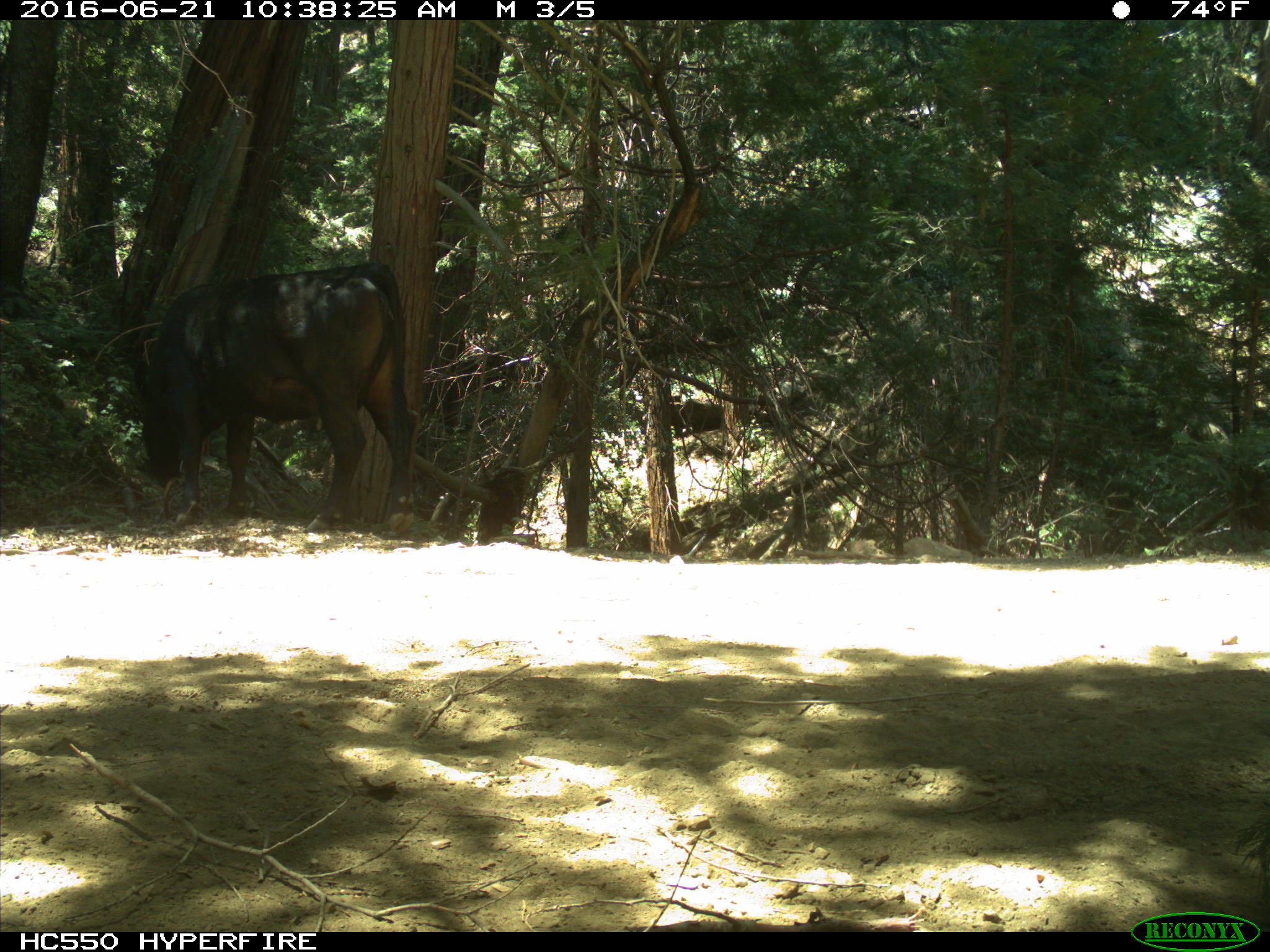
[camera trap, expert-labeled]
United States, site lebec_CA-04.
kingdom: Animalia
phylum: Chordata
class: Mammalia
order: Artiodactyla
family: Bovidae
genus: Bos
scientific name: Bos taurus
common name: domestic cow